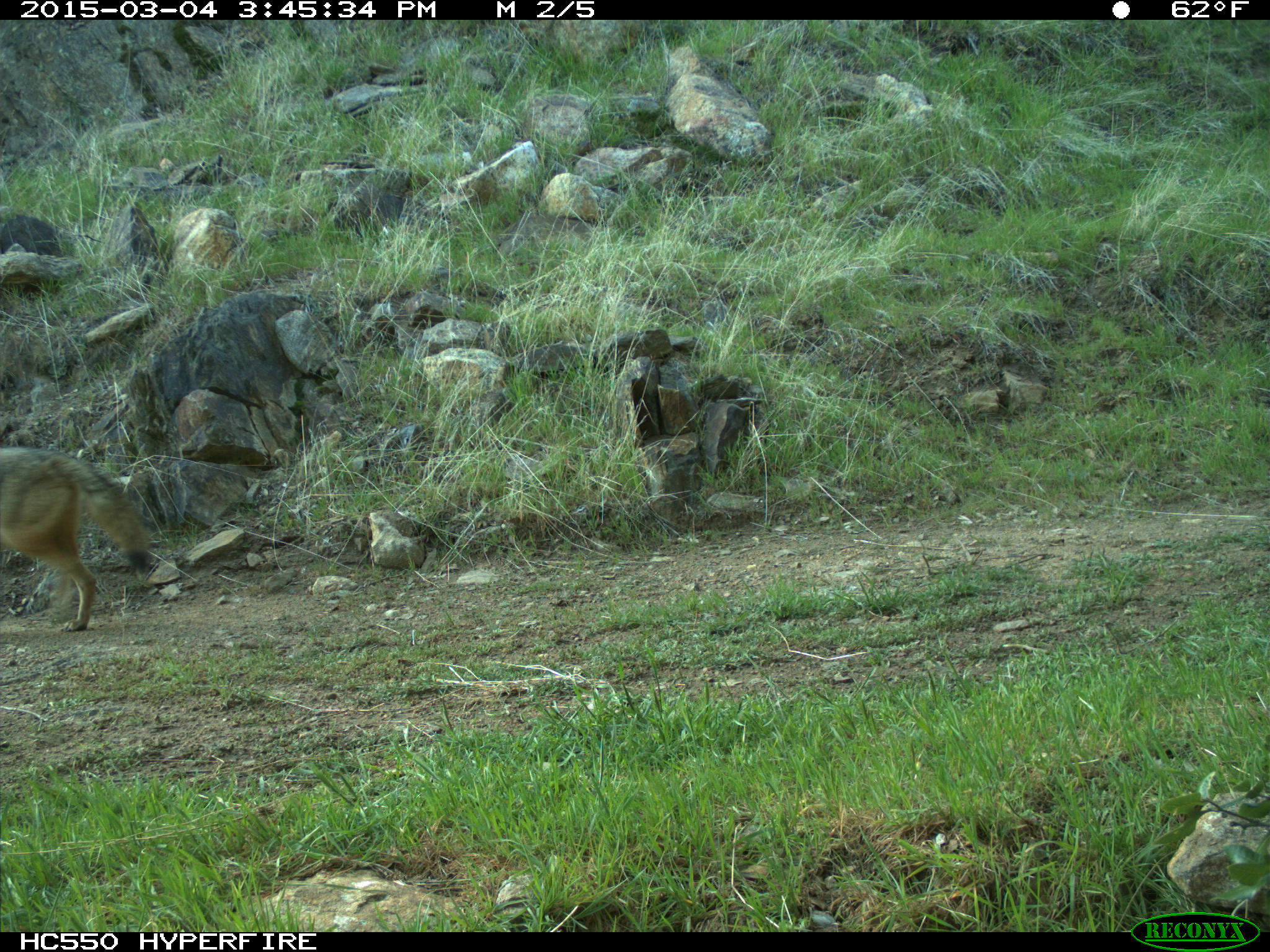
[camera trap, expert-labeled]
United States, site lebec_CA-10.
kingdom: Animalia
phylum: Chordata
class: Mammalia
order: Carnivora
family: Canidae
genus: Canis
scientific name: Canis latrans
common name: coyote